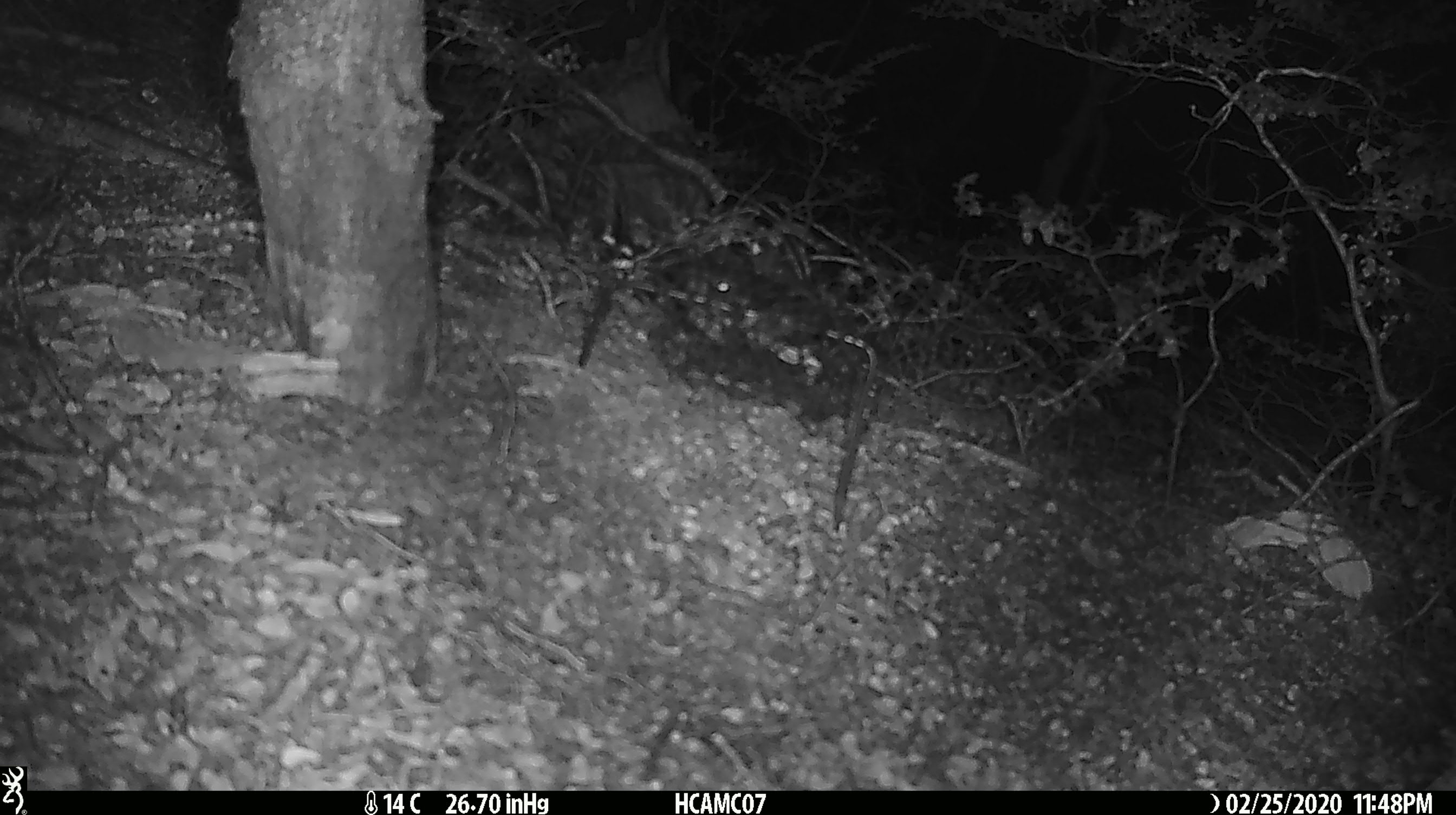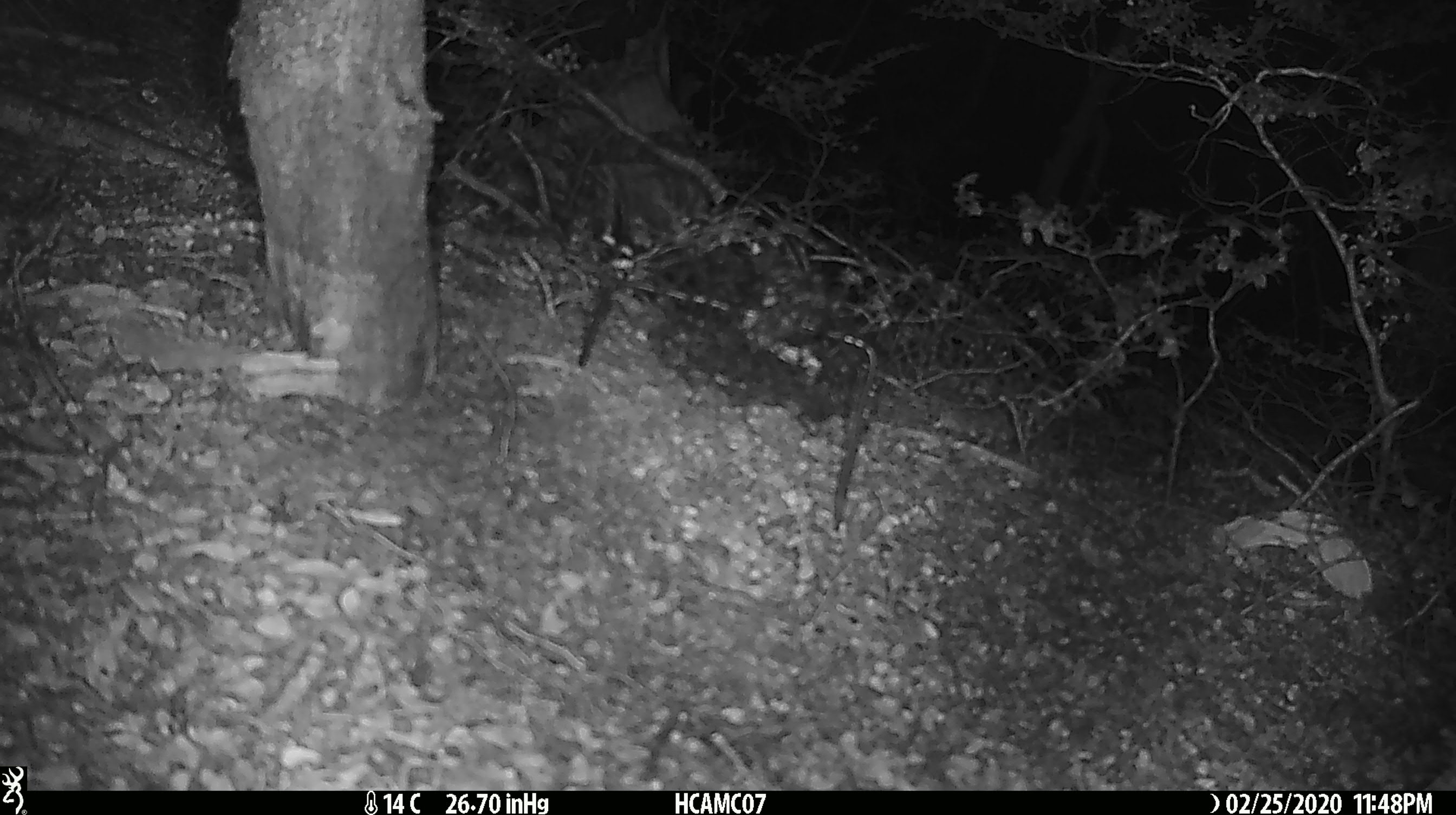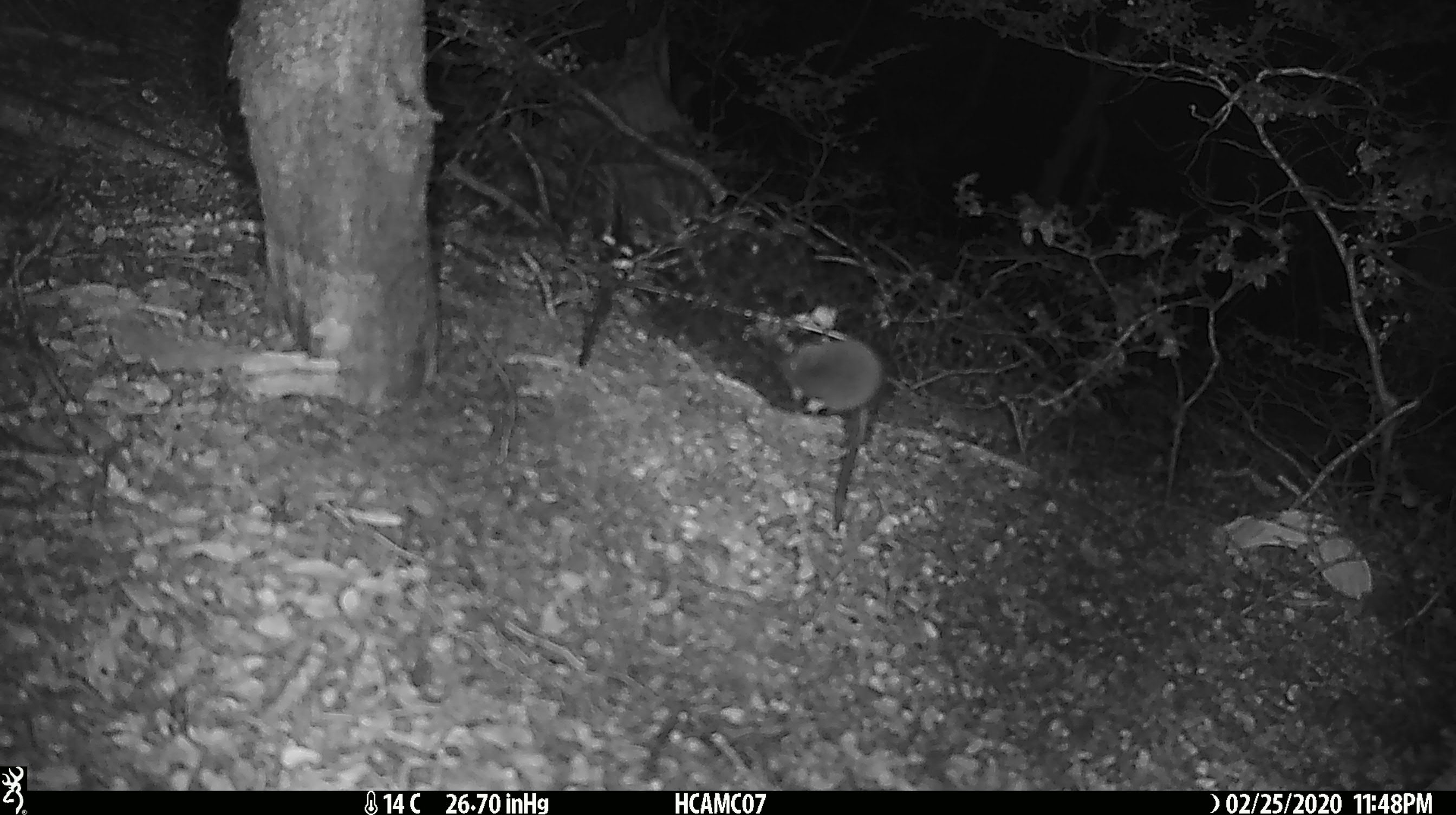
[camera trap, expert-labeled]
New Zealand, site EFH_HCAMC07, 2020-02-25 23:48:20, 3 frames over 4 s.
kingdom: Animalia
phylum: Chordata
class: Mammalia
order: Rodentia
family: Muridae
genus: Mus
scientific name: Mus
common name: mouse